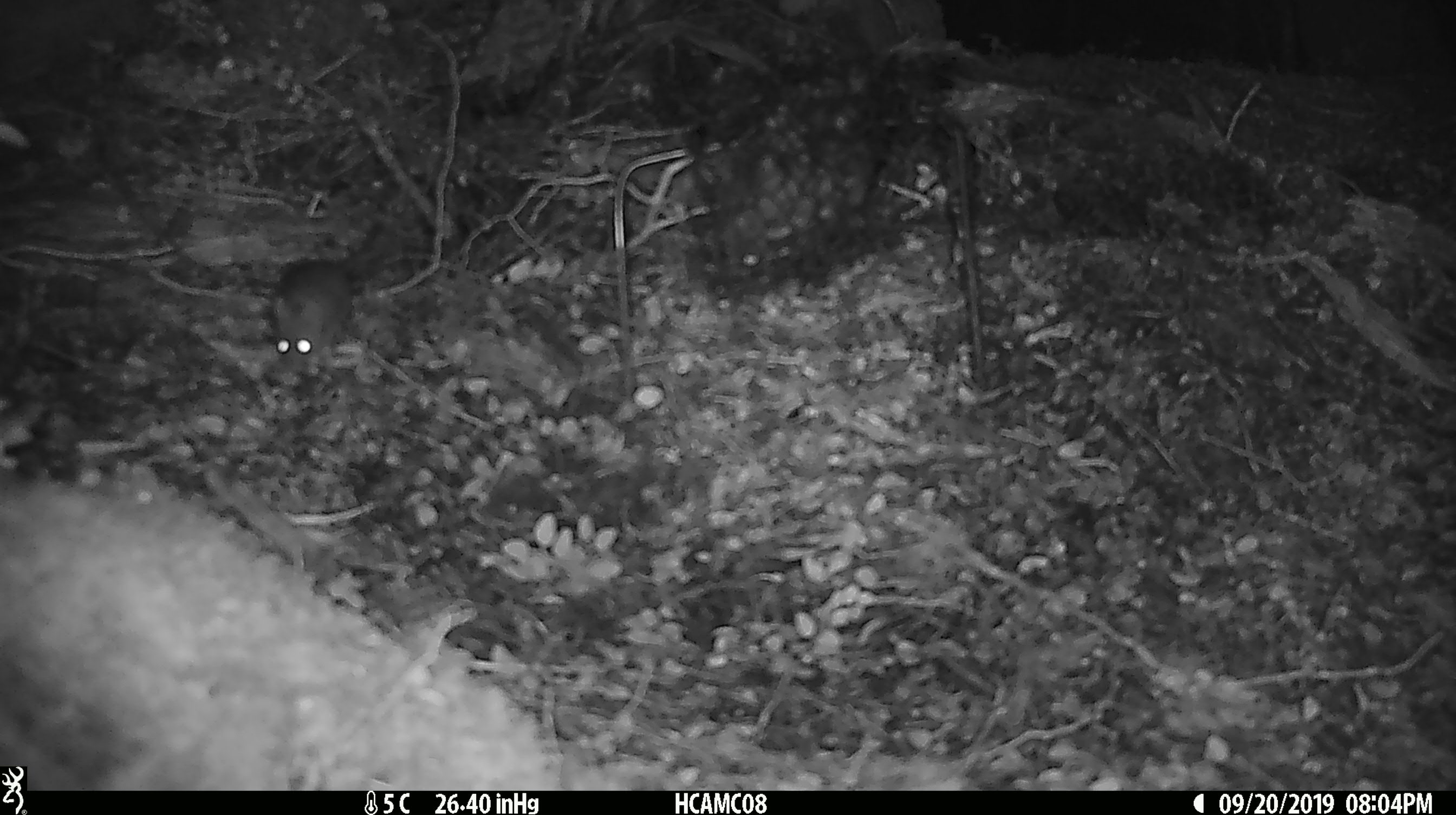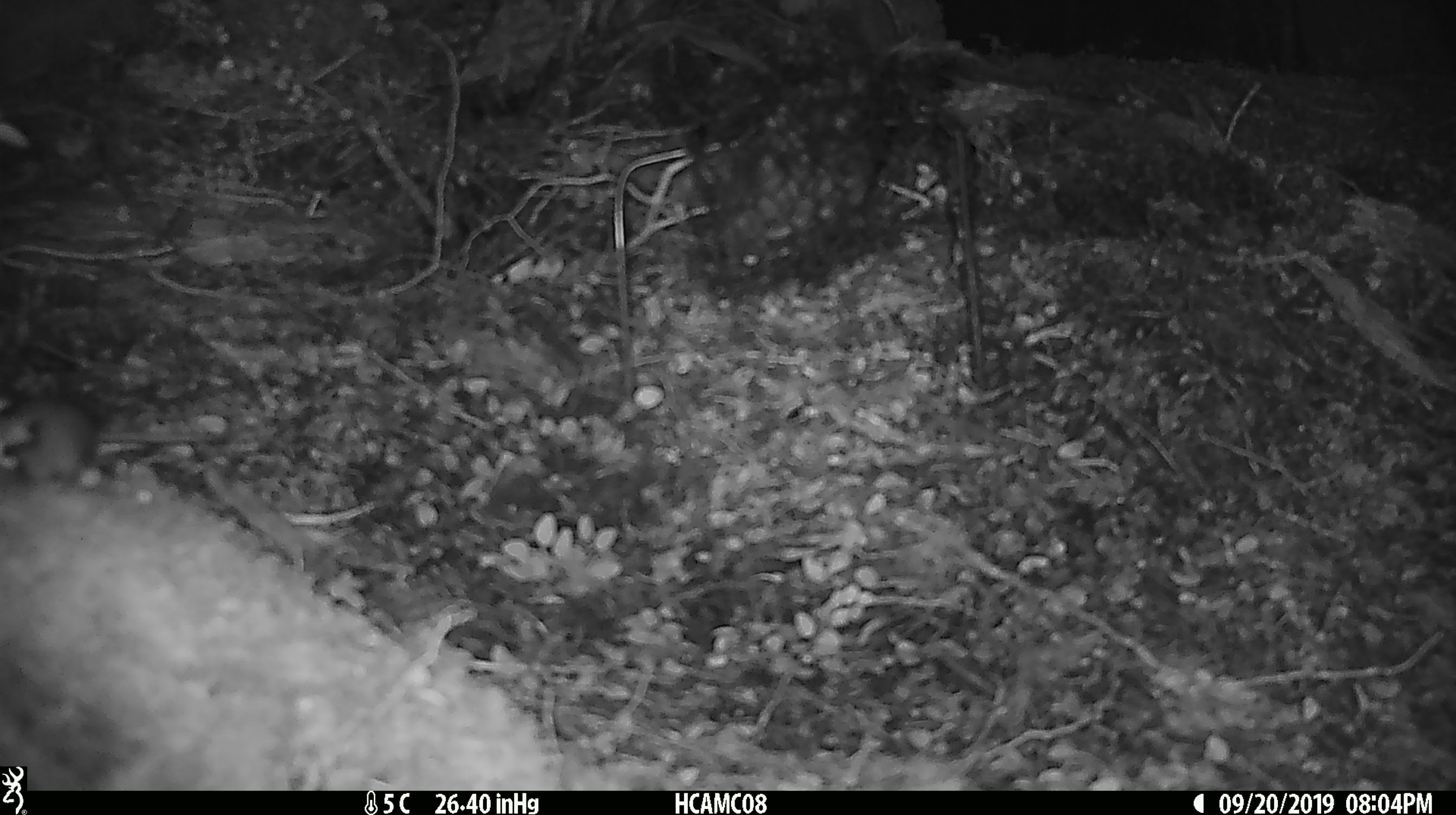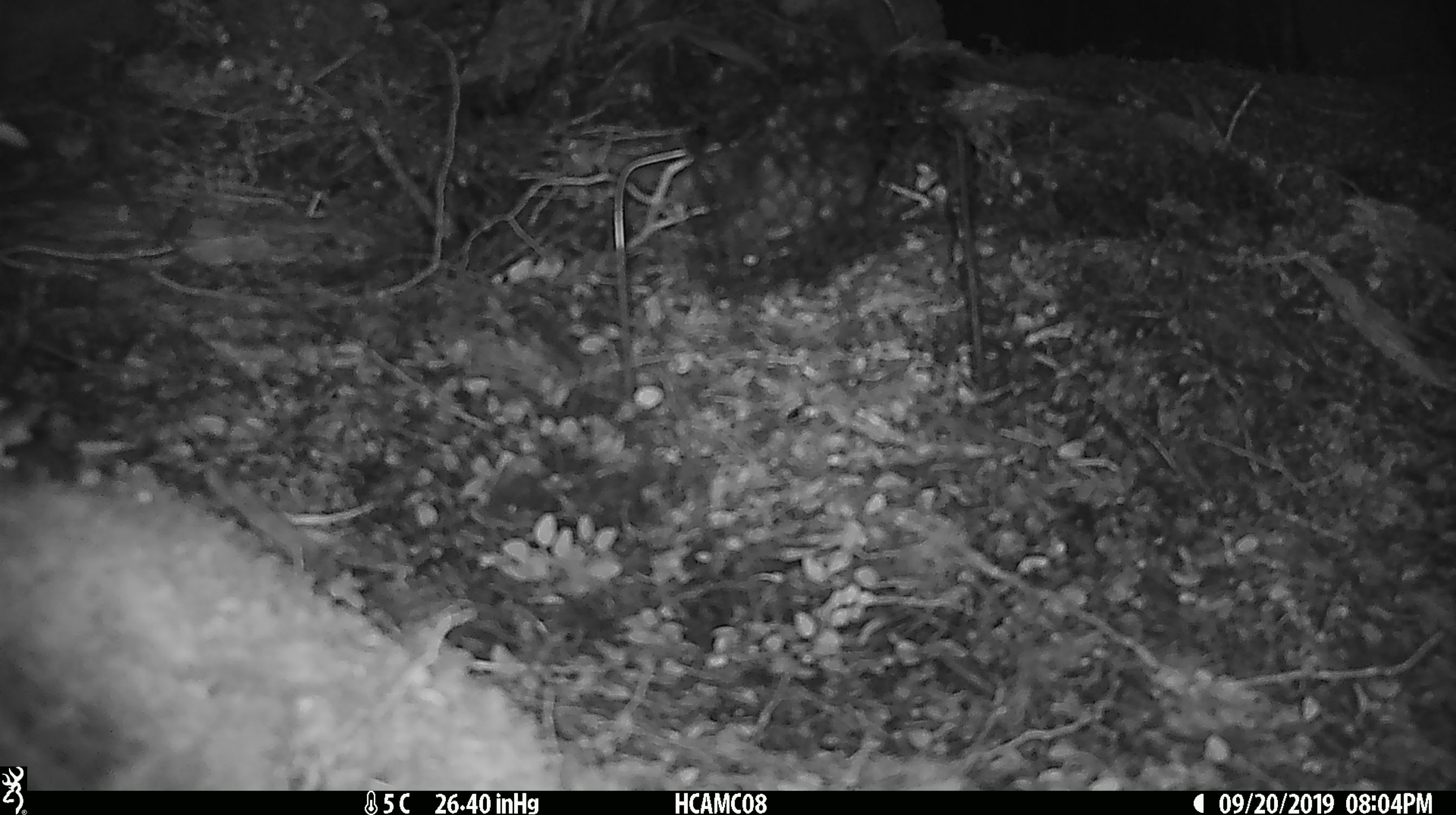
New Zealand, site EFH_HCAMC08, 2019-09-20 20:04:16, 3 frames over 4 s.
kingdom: Animalia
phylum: Chordata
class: Mammalia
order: Rodentia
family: Muridae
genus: Mus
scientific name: Mus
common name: mouse